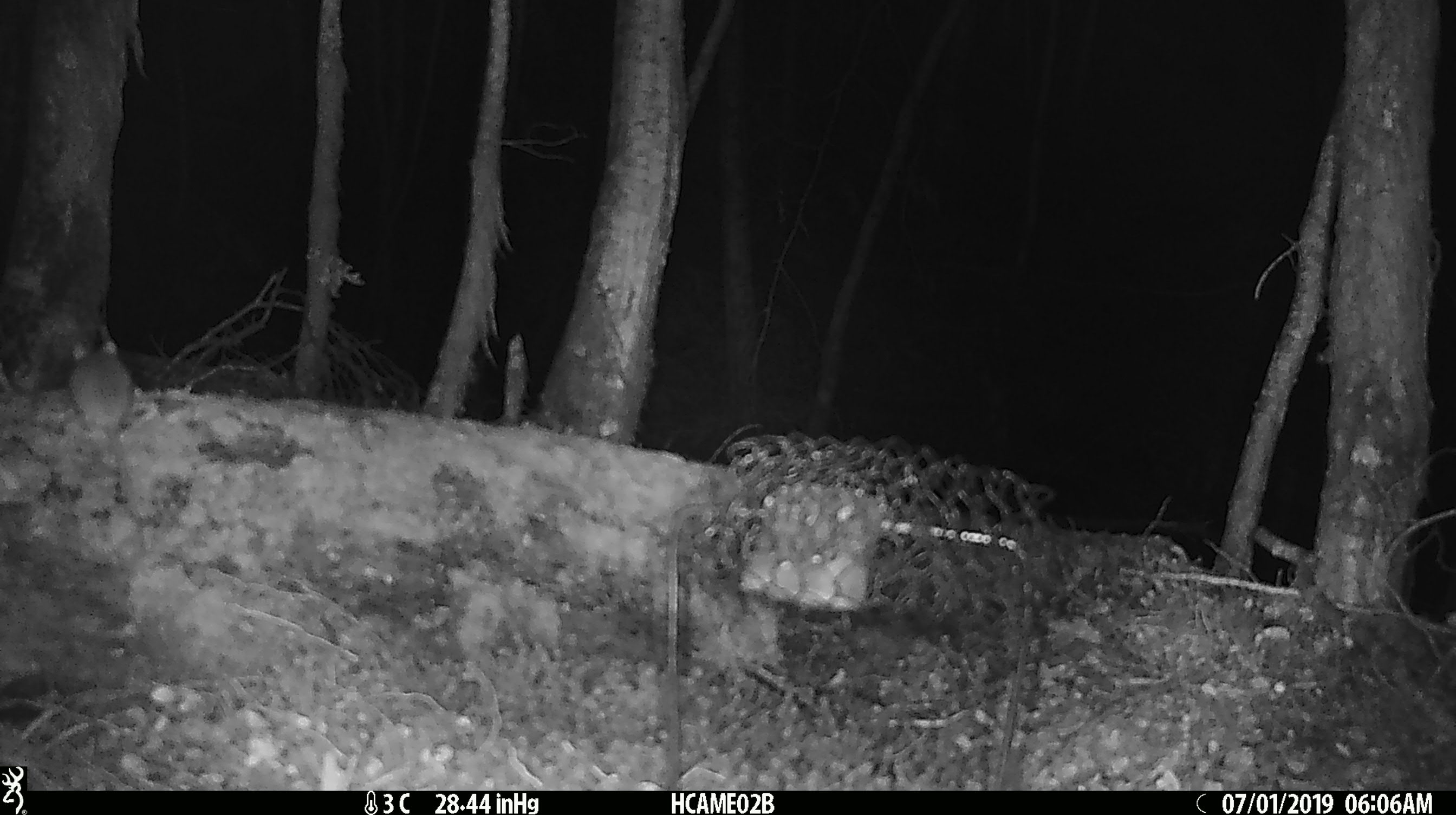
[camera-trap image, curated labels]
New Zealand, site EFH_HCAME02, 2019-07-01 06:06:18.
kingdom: Animalia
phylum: Chordata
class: Mammalia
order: Rodentia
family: Muridae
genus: Mus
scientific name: Mus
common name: mouse